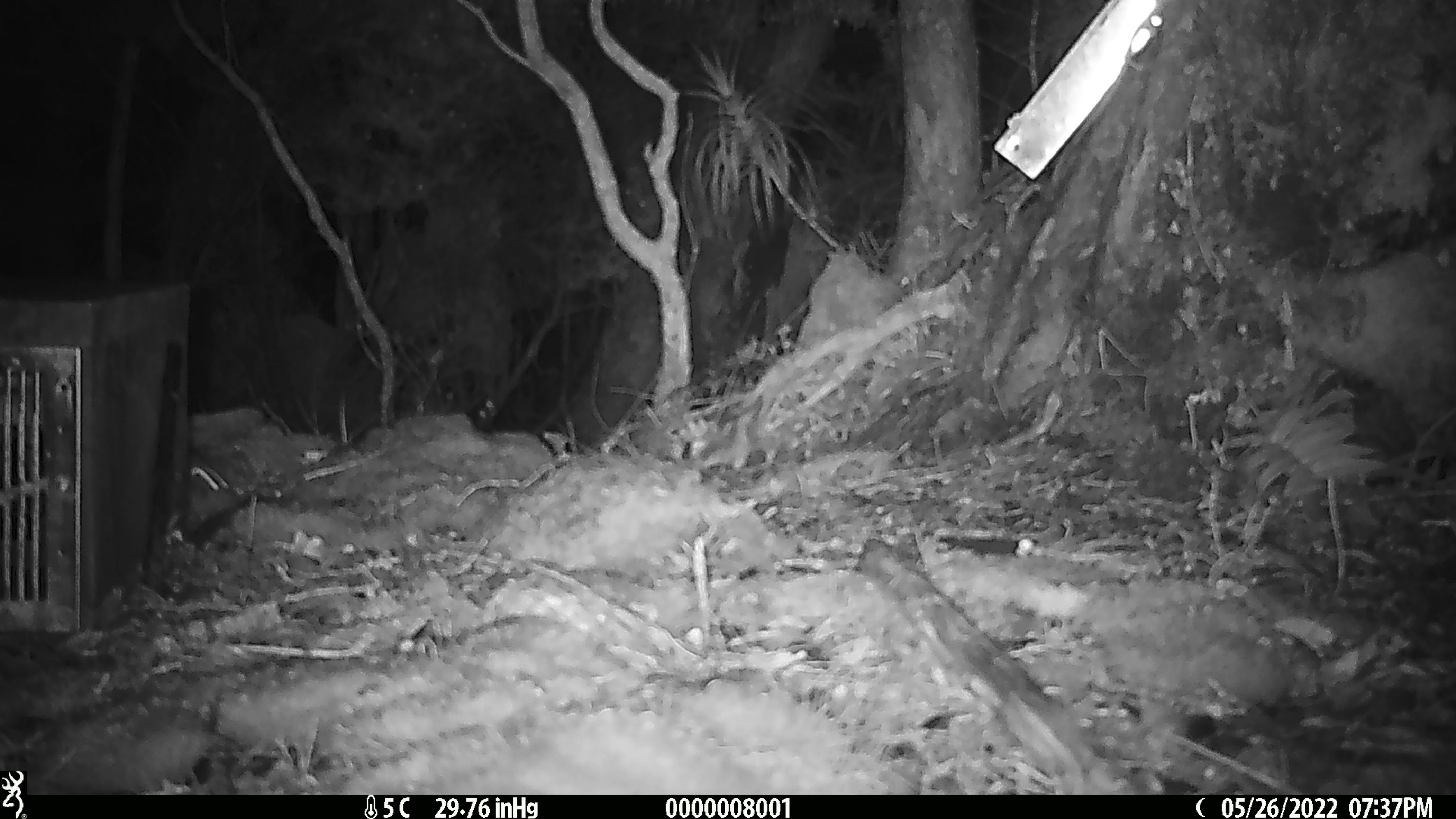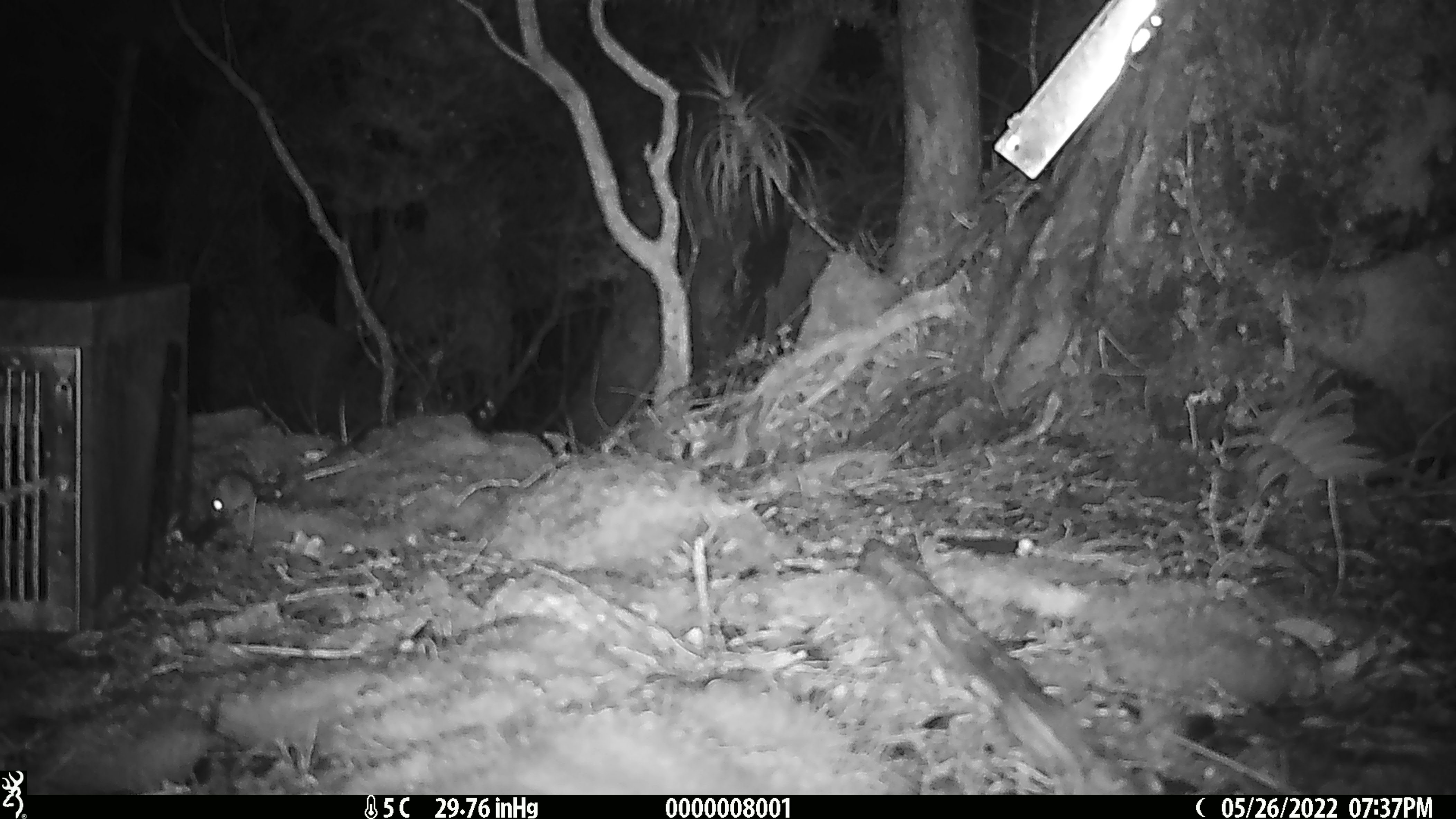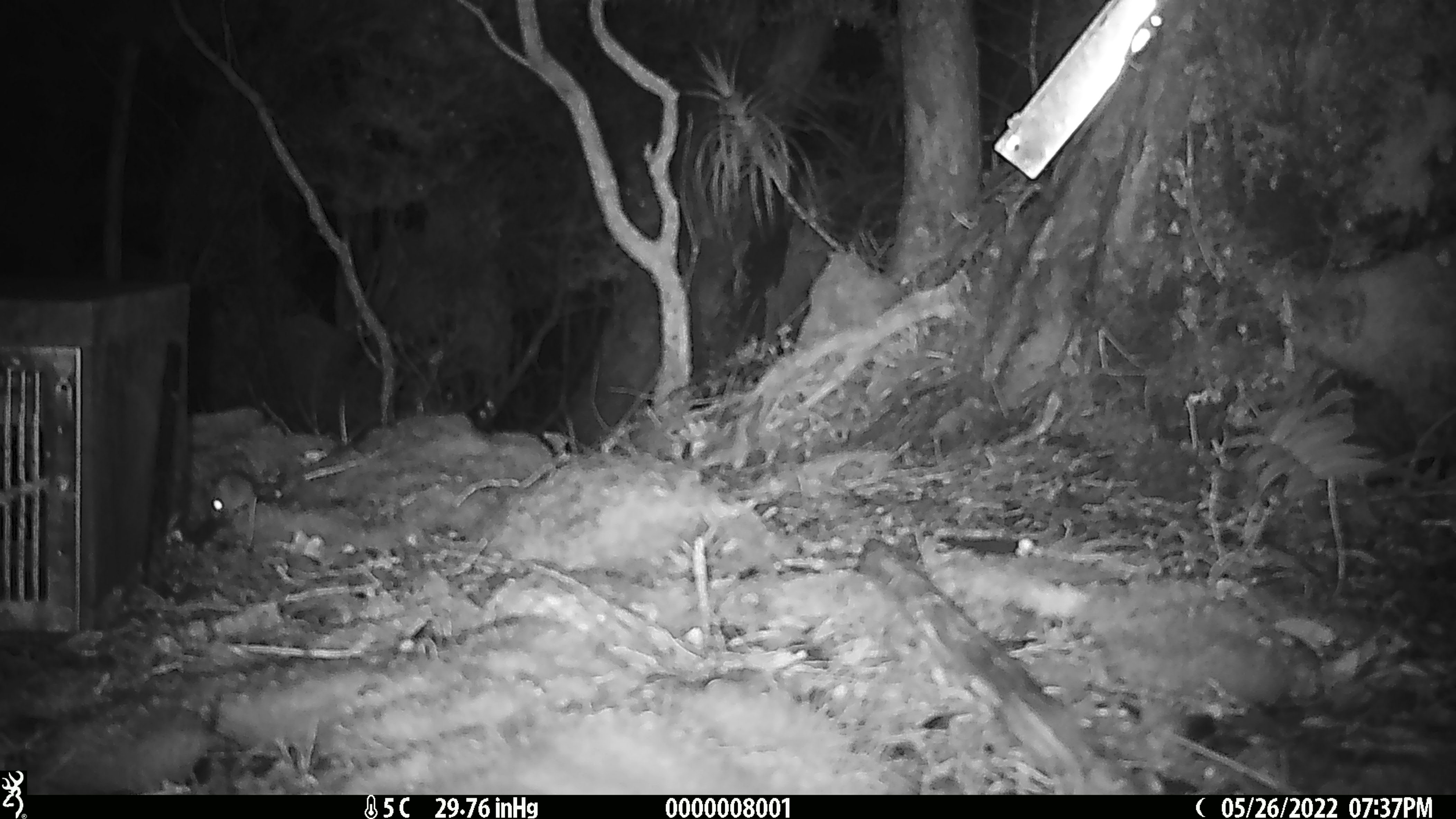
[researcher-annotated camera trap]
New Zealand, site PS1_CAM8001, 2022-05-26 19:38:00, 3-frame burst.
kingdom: Animalia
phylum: Chordata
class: Mammalia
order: Rodentia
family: Muridae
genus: Mus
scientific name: Mus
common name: mouse